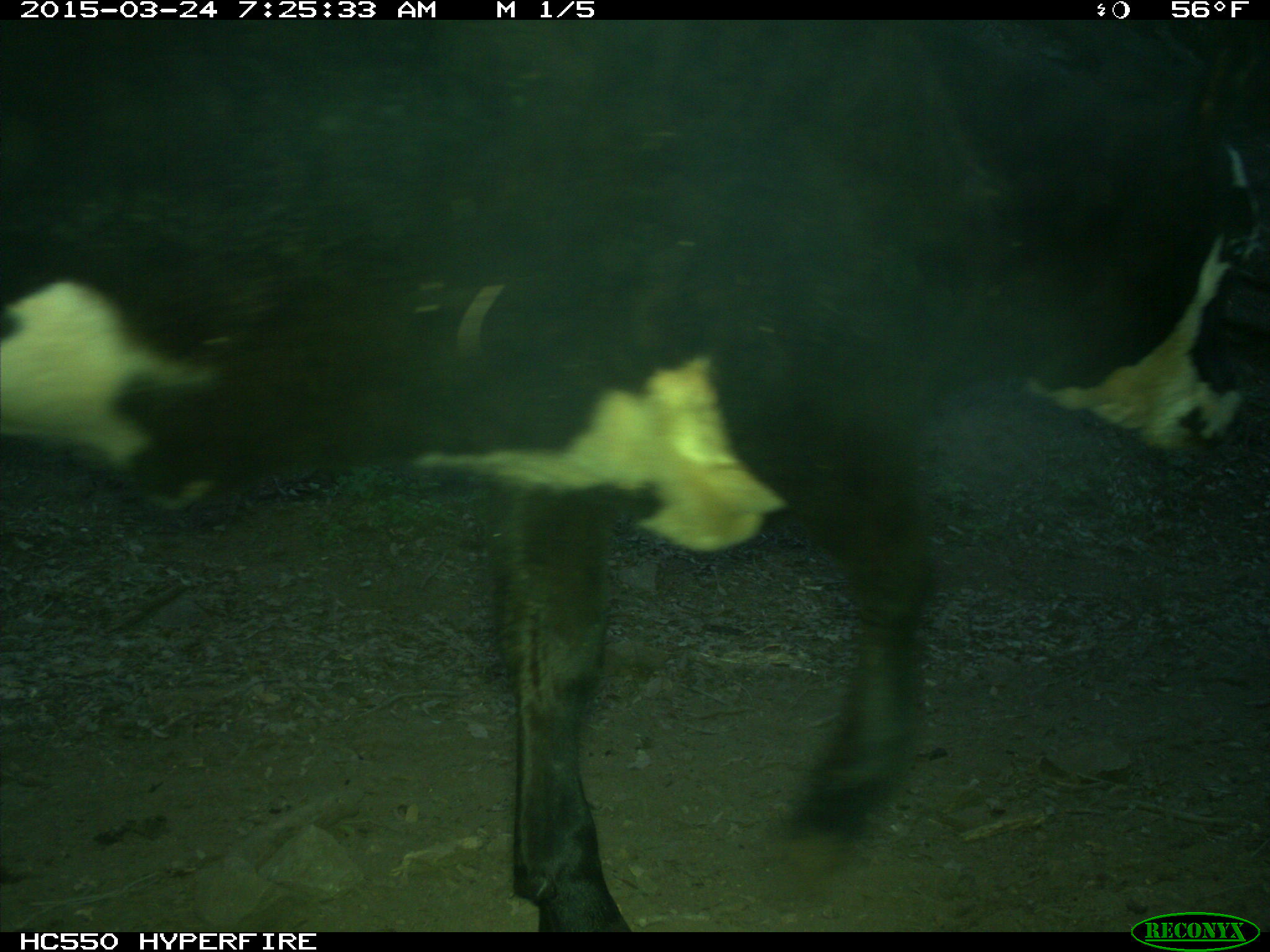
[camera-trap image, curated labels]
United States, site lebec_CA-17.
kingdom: Animalia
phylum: Chordata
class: Mammalia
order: Artiodactyla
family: Bovidae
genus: Bos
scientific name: Bos taurus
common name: domestic cow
Bos taurus (domestic cow).